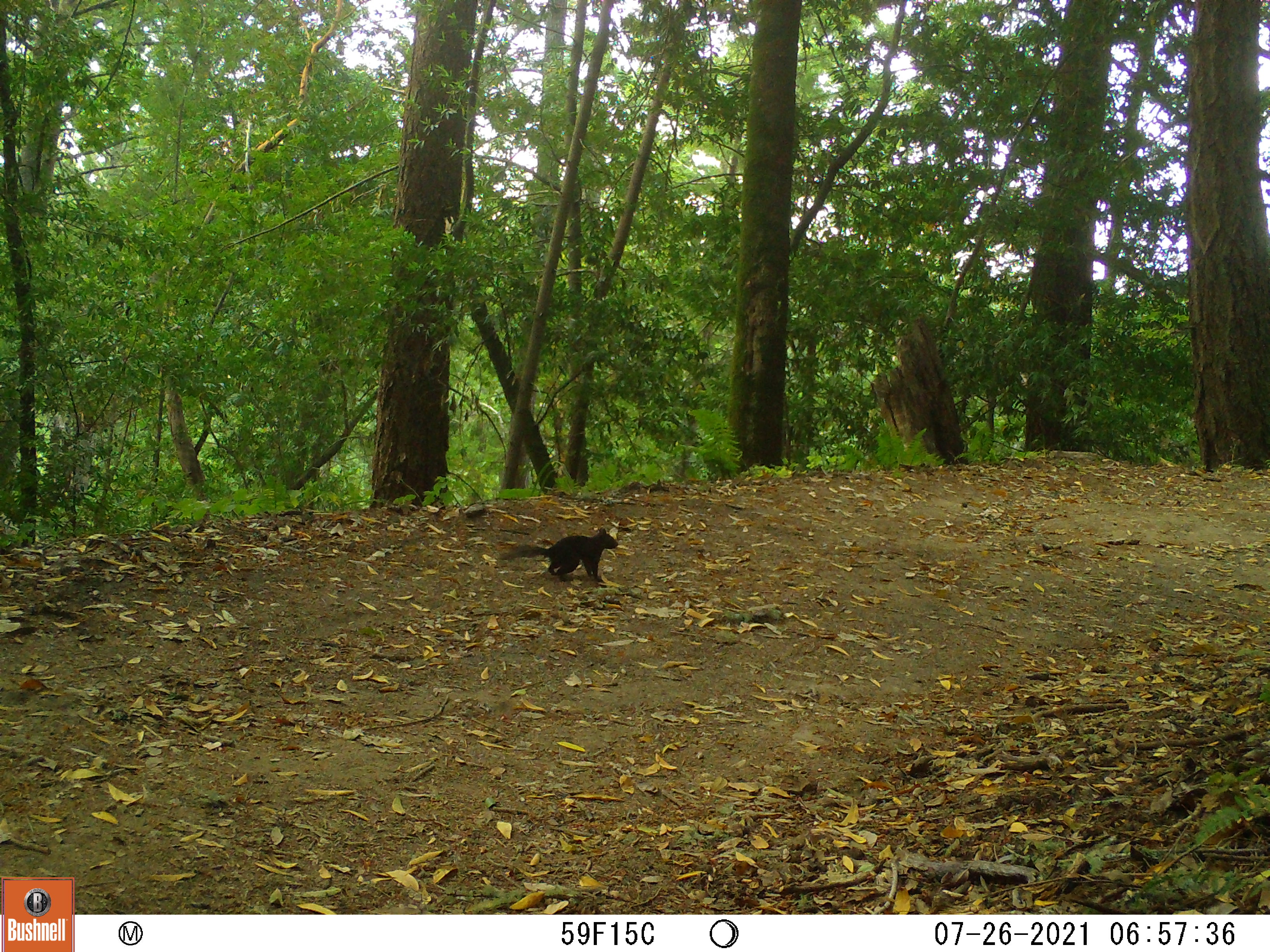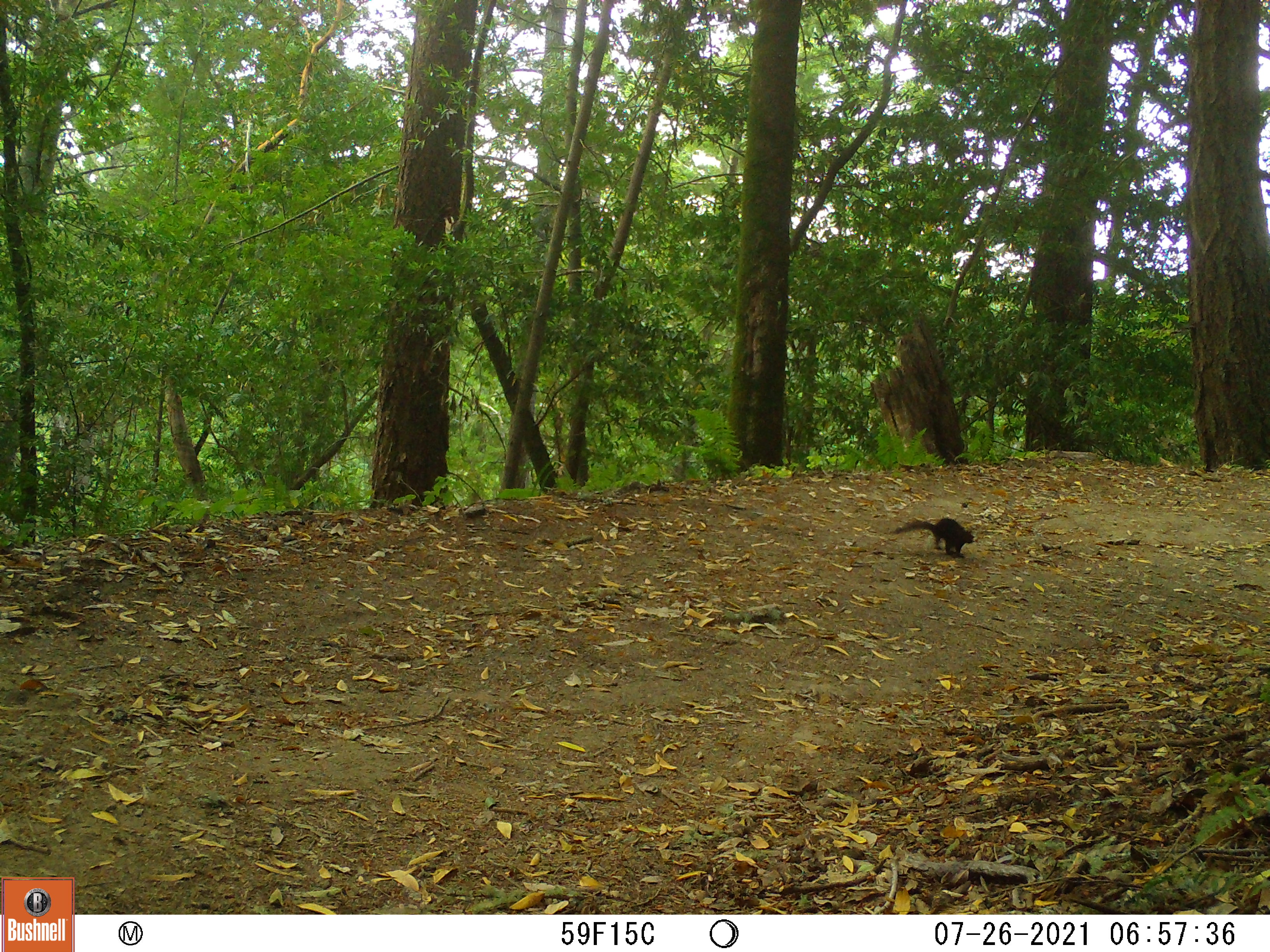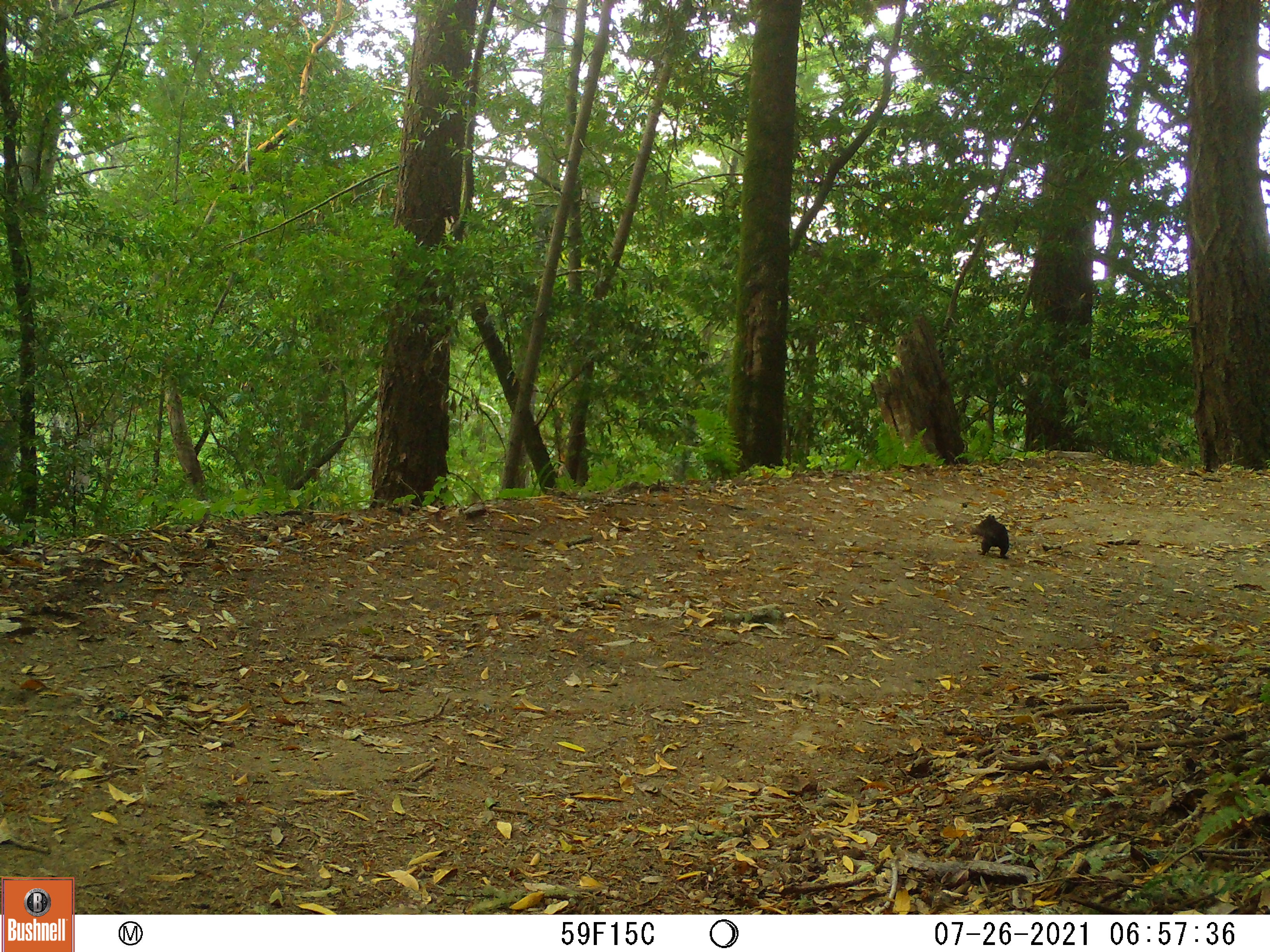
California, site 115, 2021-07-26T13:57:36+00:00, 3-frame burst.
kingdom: Animalia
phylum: Chordata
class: Mammalia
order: Rodentia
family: Sciuridae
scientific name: Sciuridae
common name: squirrel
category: unknown squirrel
Unknown squirrel (squirrel) (Sciuridae).